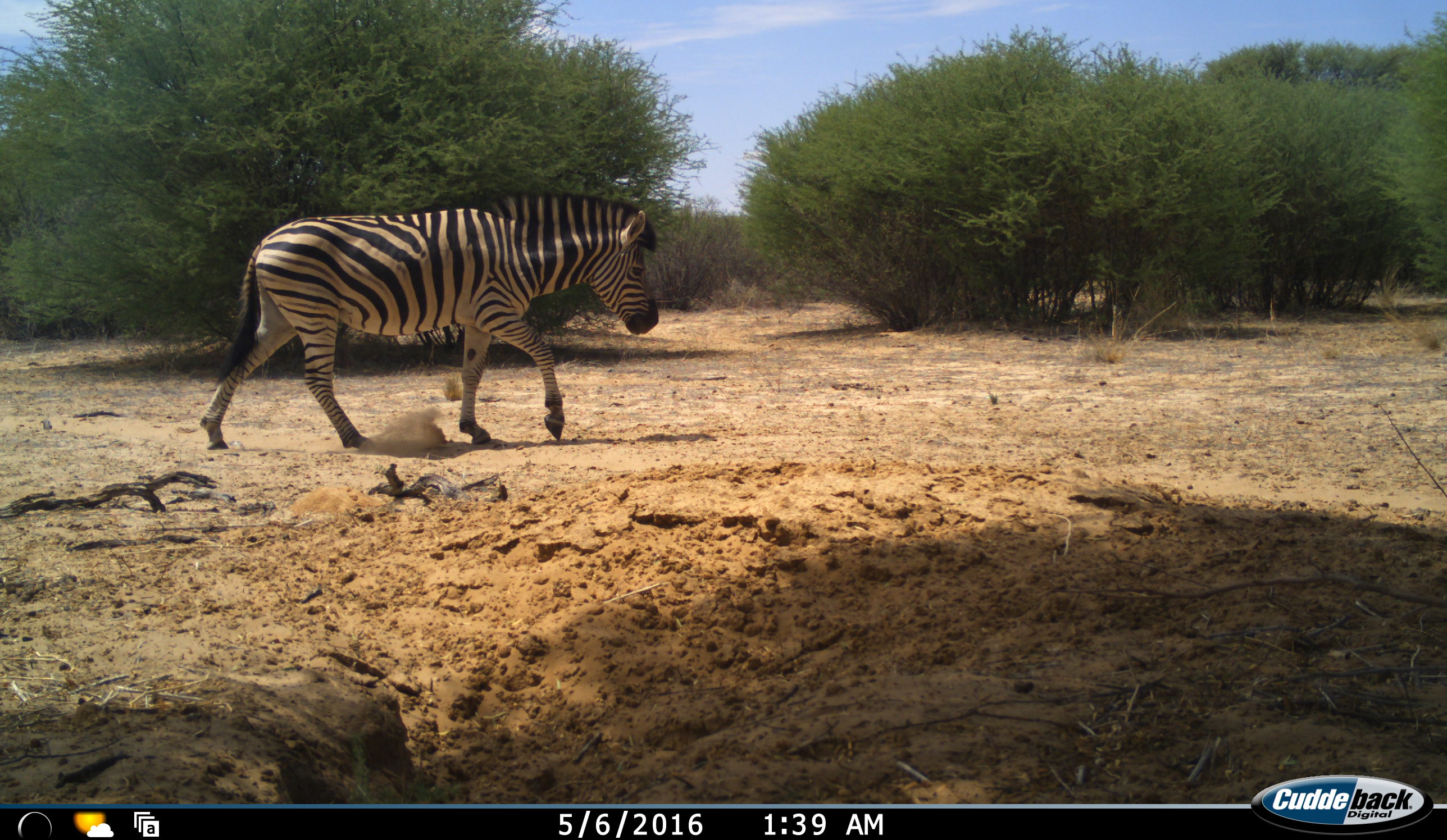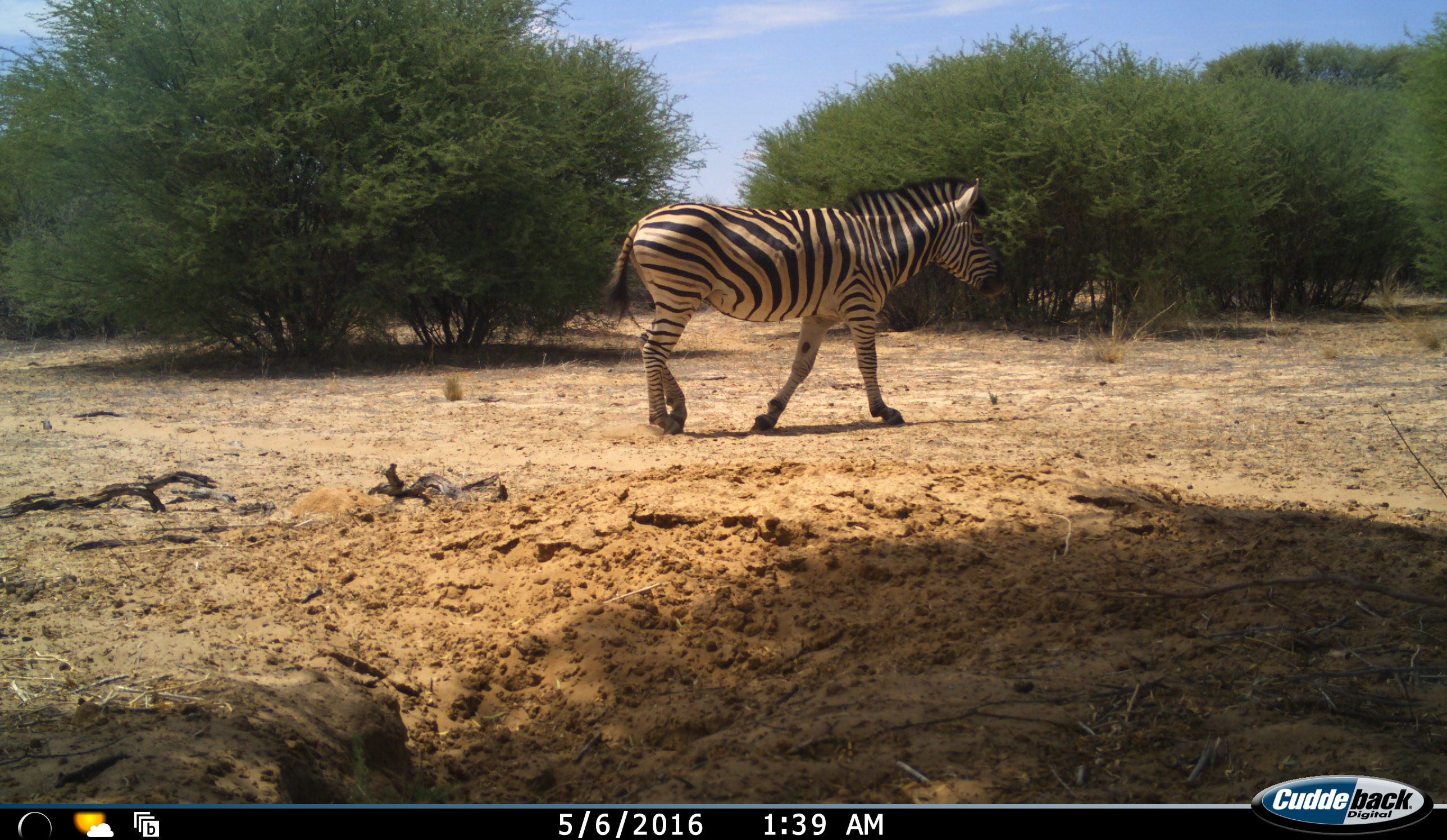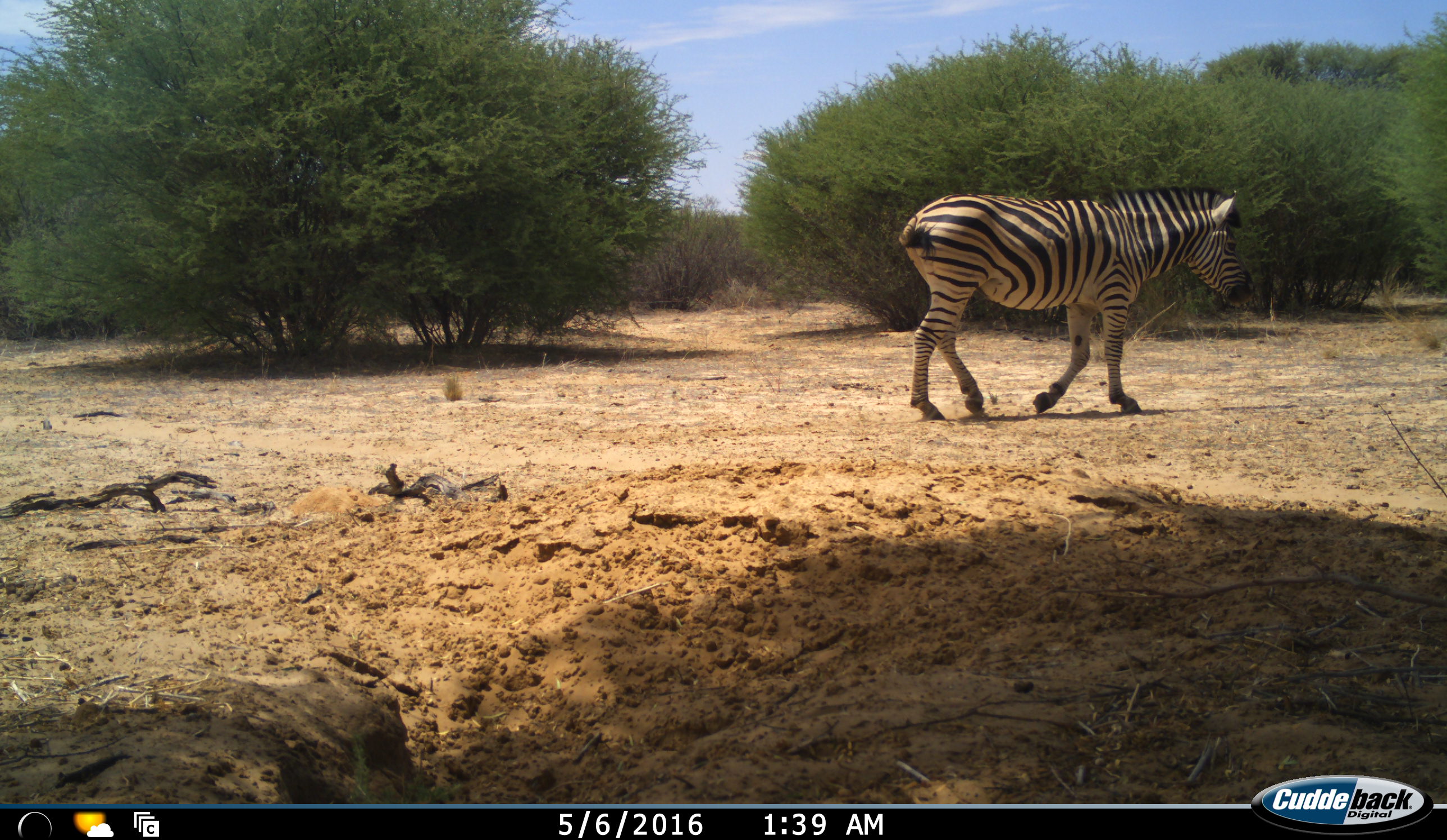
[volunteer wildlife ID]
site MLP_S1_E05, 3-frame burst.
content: unidentified animal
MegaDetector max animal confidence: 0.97